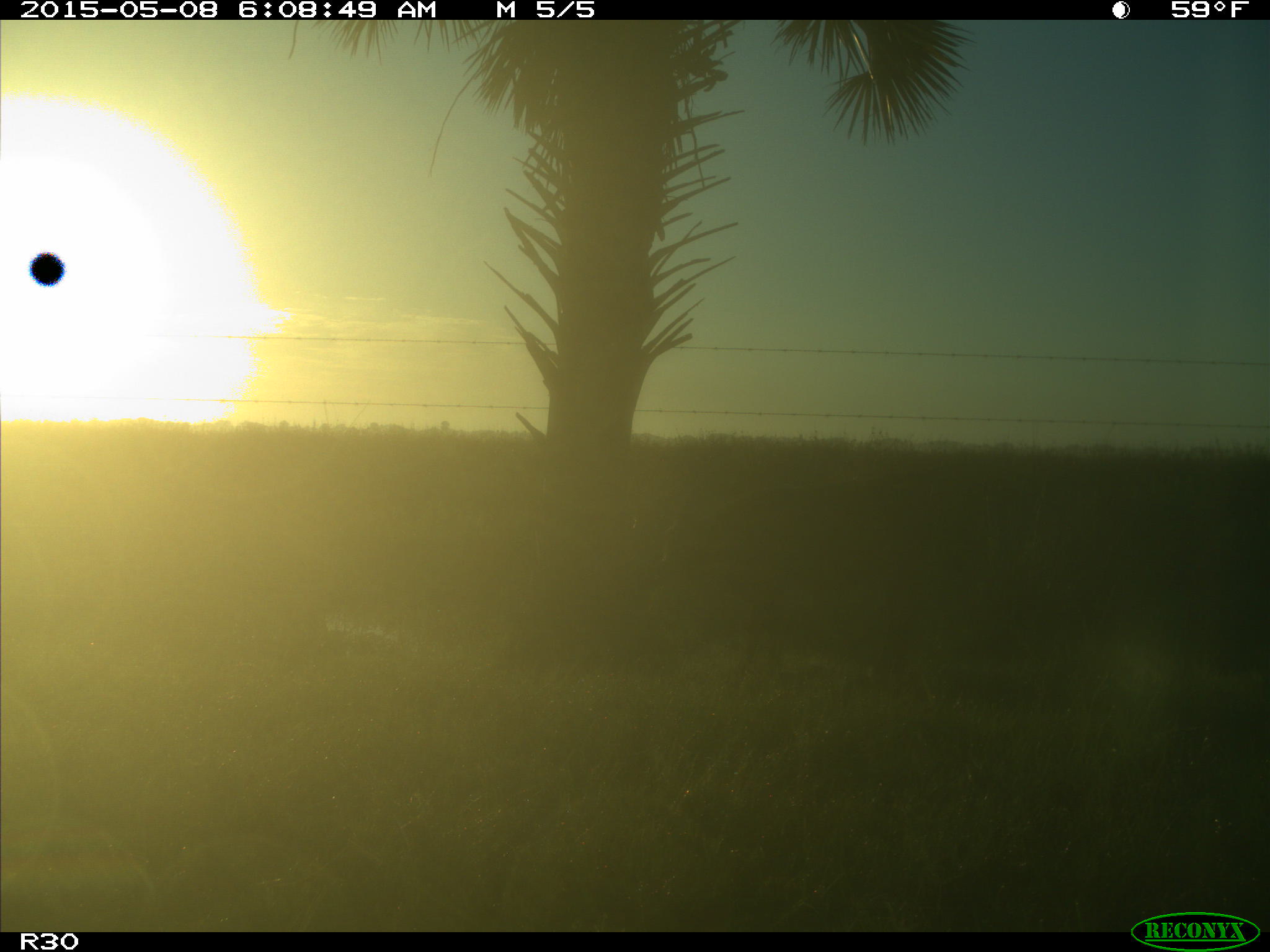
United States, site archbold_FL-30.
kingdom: Animalia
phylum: Chordata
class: Mammalia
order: Artiodactyla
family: Bovidae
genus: Bos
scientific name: Bos taurus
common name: domestic cow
Bos taurus (domestic cow).